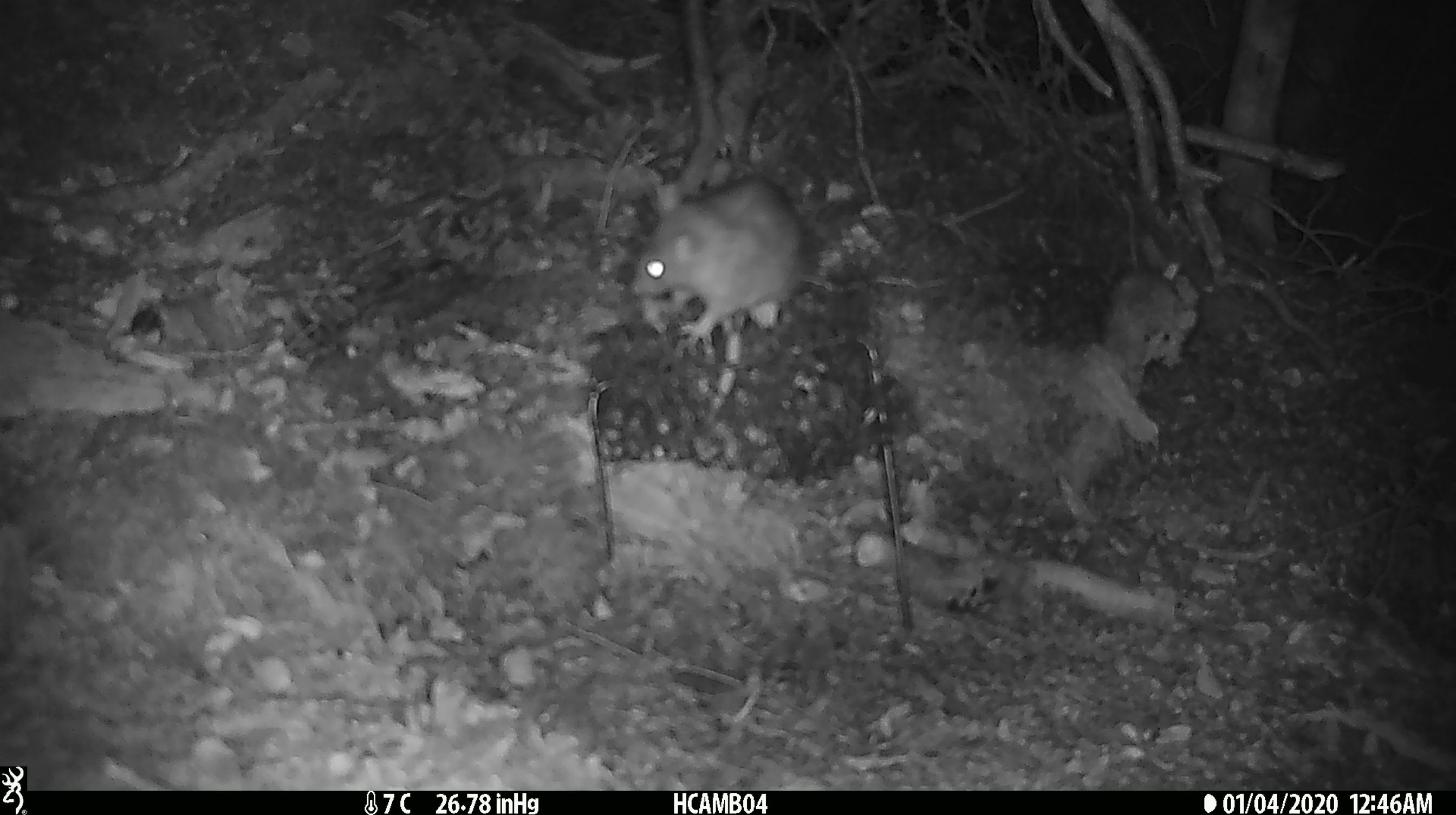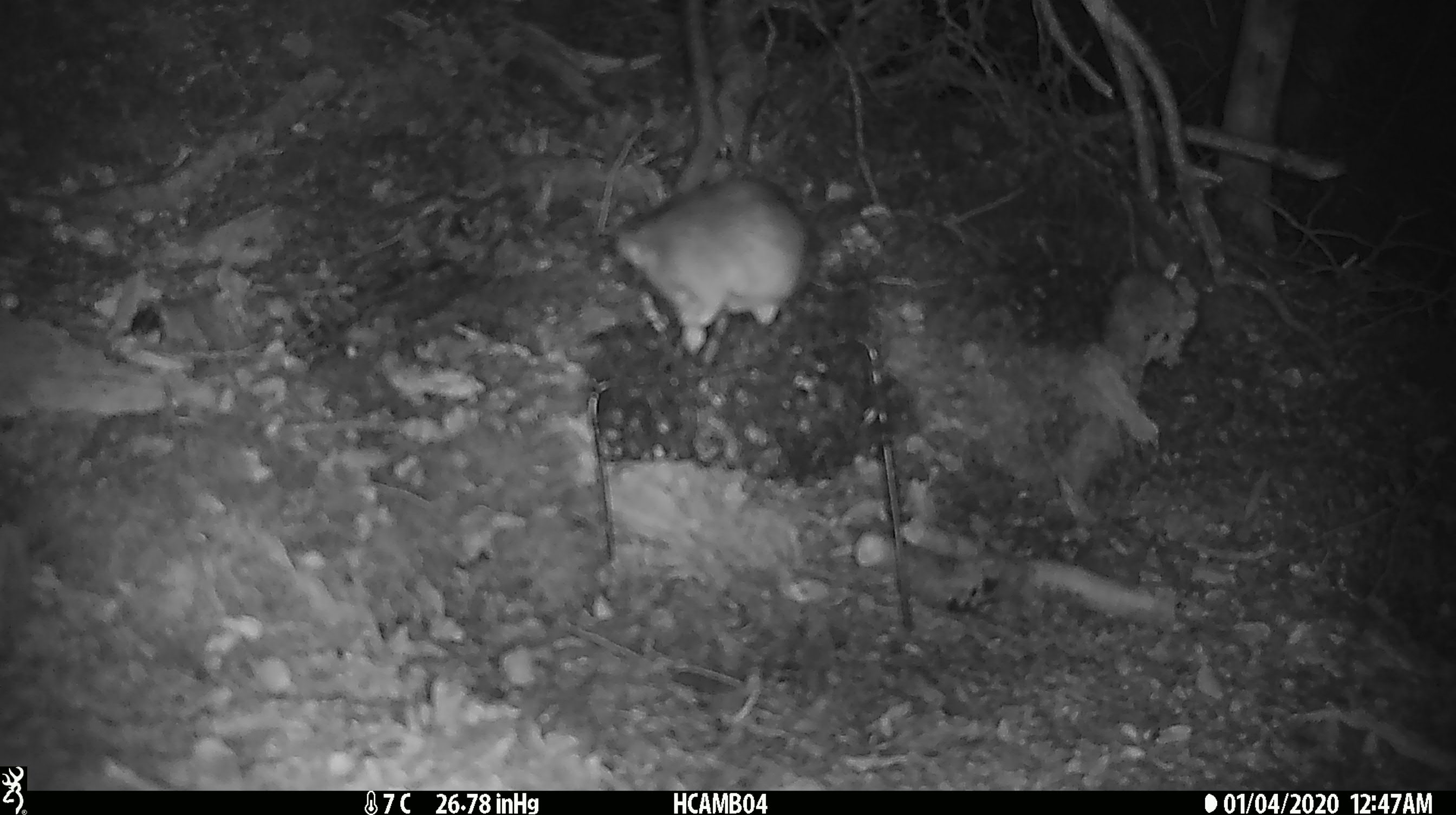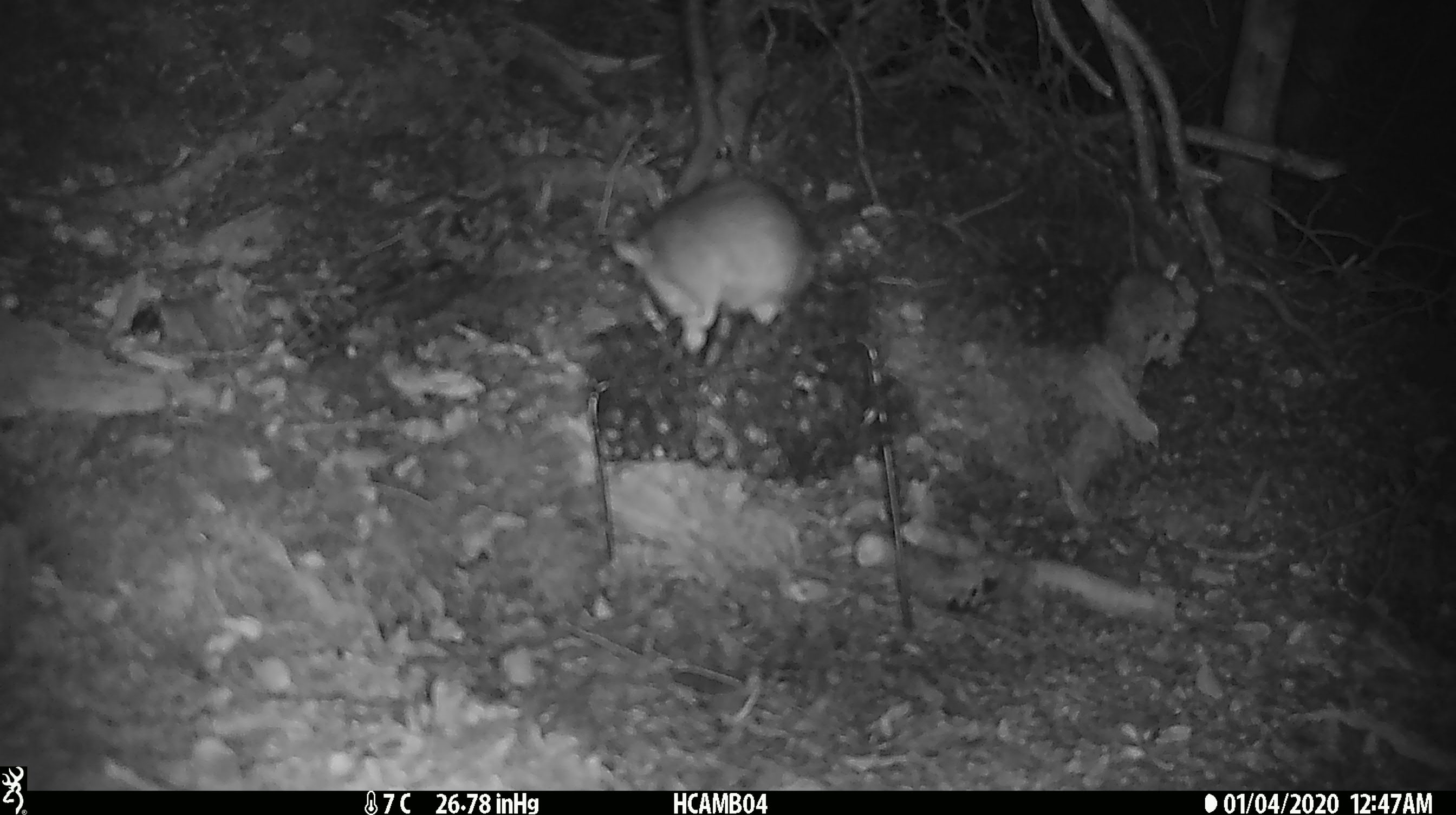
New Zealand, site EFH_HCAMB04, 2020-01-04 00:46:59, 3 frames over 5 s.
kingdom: Animalia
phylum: Chordata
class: Mammalia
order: Rodentia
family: Muridae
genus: Rattus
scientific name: Rattus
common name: rat